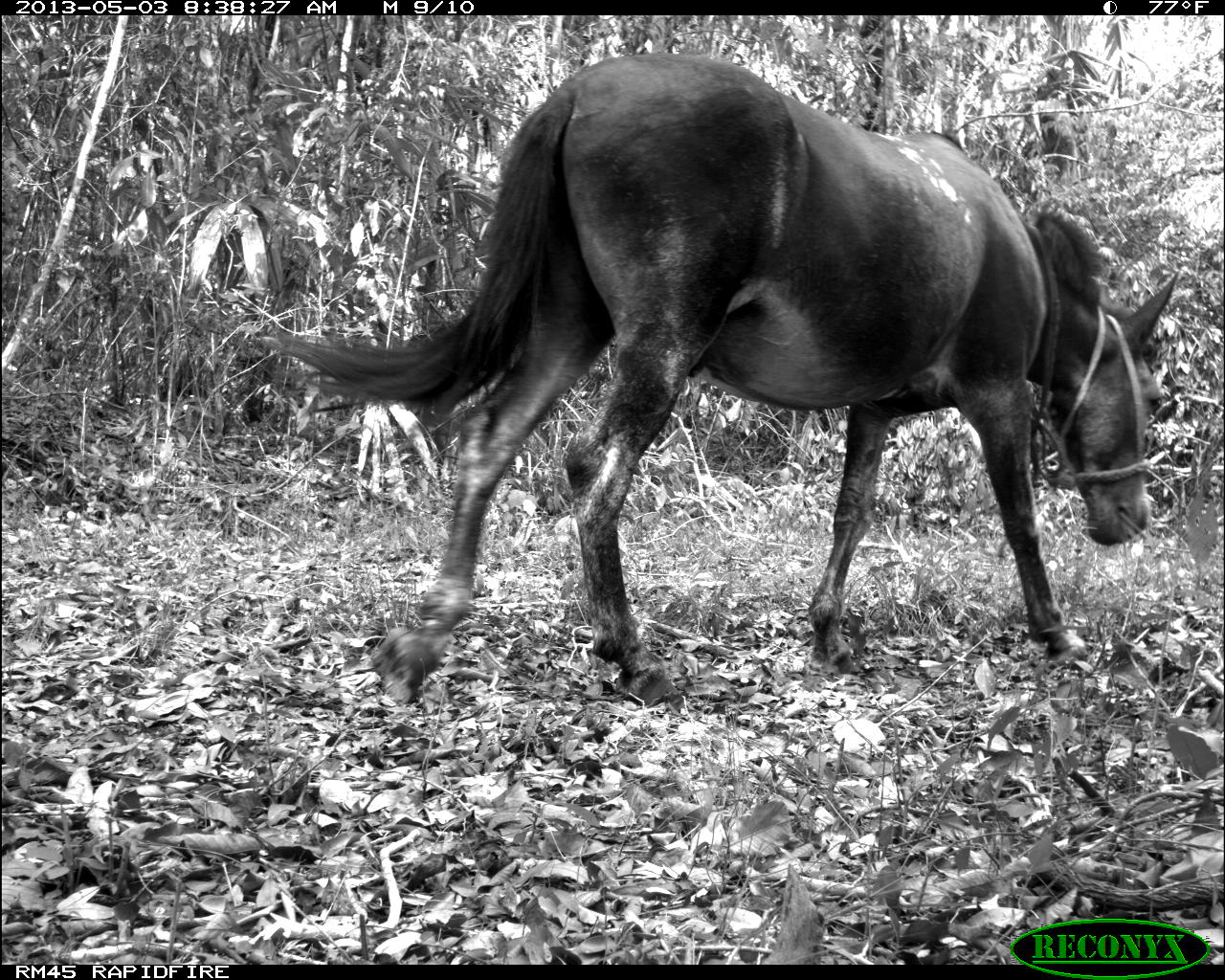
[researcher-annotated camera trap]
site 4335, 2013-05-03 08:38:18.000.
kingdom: Animalia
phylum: Chordata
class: Mammalia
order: Perissodactyla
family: Equidae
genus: Equus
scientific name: Equus ferus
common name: wild horse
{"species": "Equus ferus (wild horse)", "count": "1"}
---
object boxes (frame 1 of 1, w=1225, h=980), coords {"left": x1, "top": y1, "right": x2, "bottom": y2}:
equus ferus: {"left": 274, "top": 52, "right": 1181, "bottom": 699}